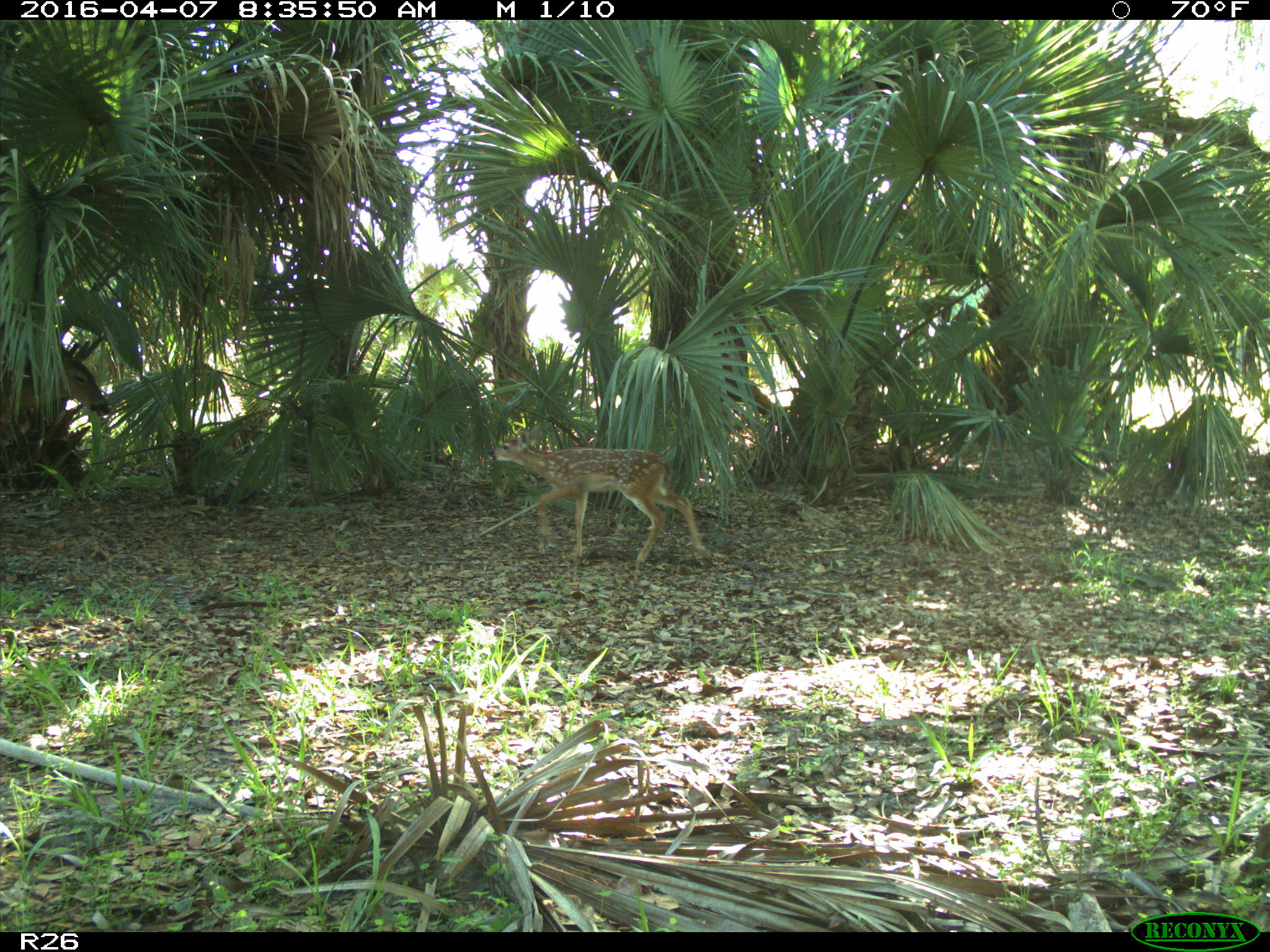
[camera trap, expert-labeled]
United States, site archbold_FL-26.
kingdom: Animalia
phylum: Chordata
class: Mammalia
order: Artiodactyla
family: Cervidae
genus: Odocoileus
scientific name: Odocoileus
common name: deer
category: unidentified deer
Unidentified deer (deer) (Odocoileus).